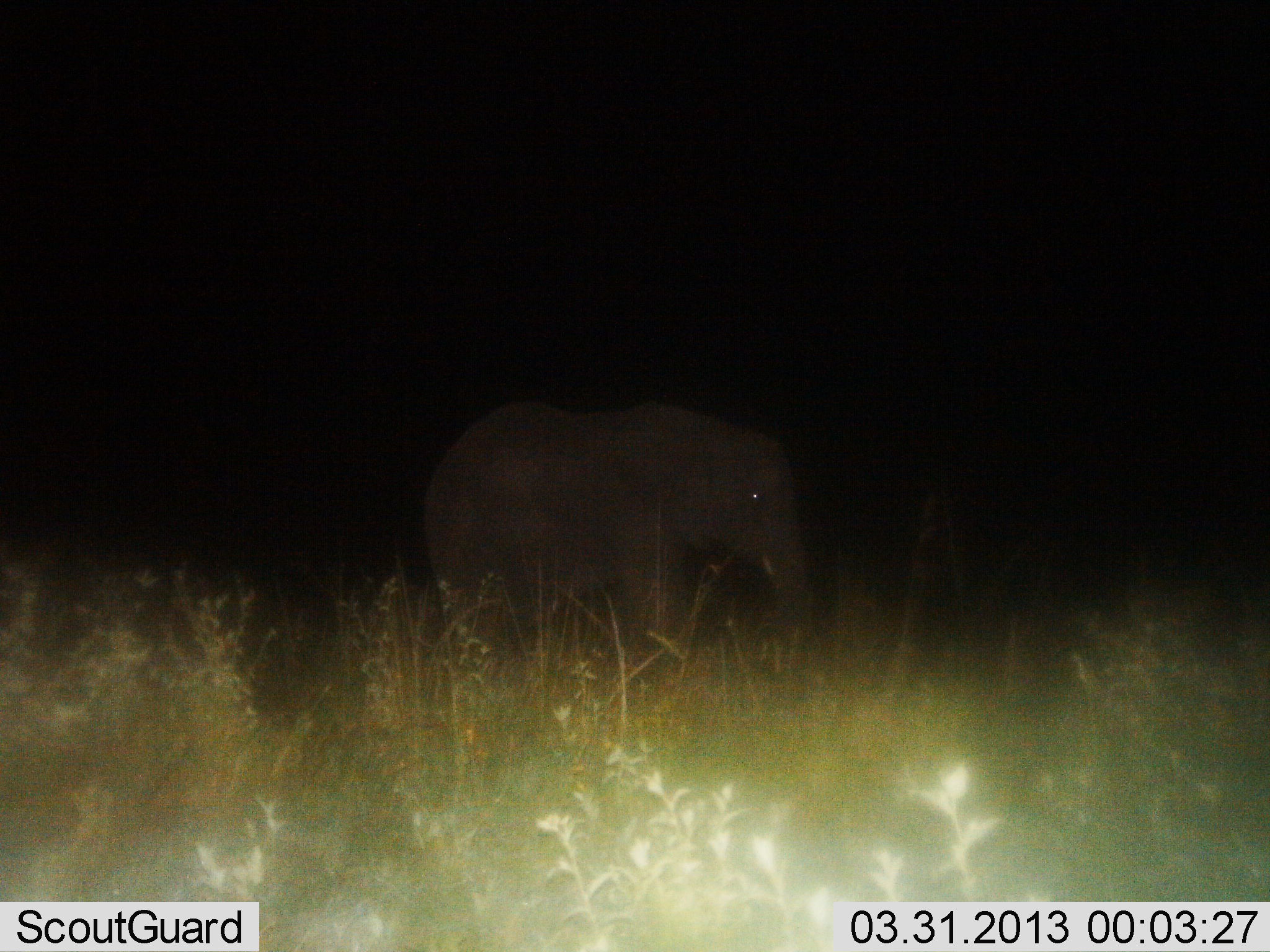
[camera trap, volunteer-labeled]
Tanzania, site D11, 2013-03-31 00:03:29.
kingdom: Animalia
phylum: Chordata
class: Mammalia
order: Proboscidea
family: Elephantidae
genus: Loxodonta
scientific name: Loxodonta africana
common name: african bush elephant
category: elephant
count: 1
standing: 85%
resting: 0%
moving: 15%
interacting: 0%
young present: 8%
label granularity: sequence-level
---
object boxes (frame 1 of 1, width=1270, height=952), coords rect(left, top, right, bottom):
animal: rect(425, 398, 810, 653)